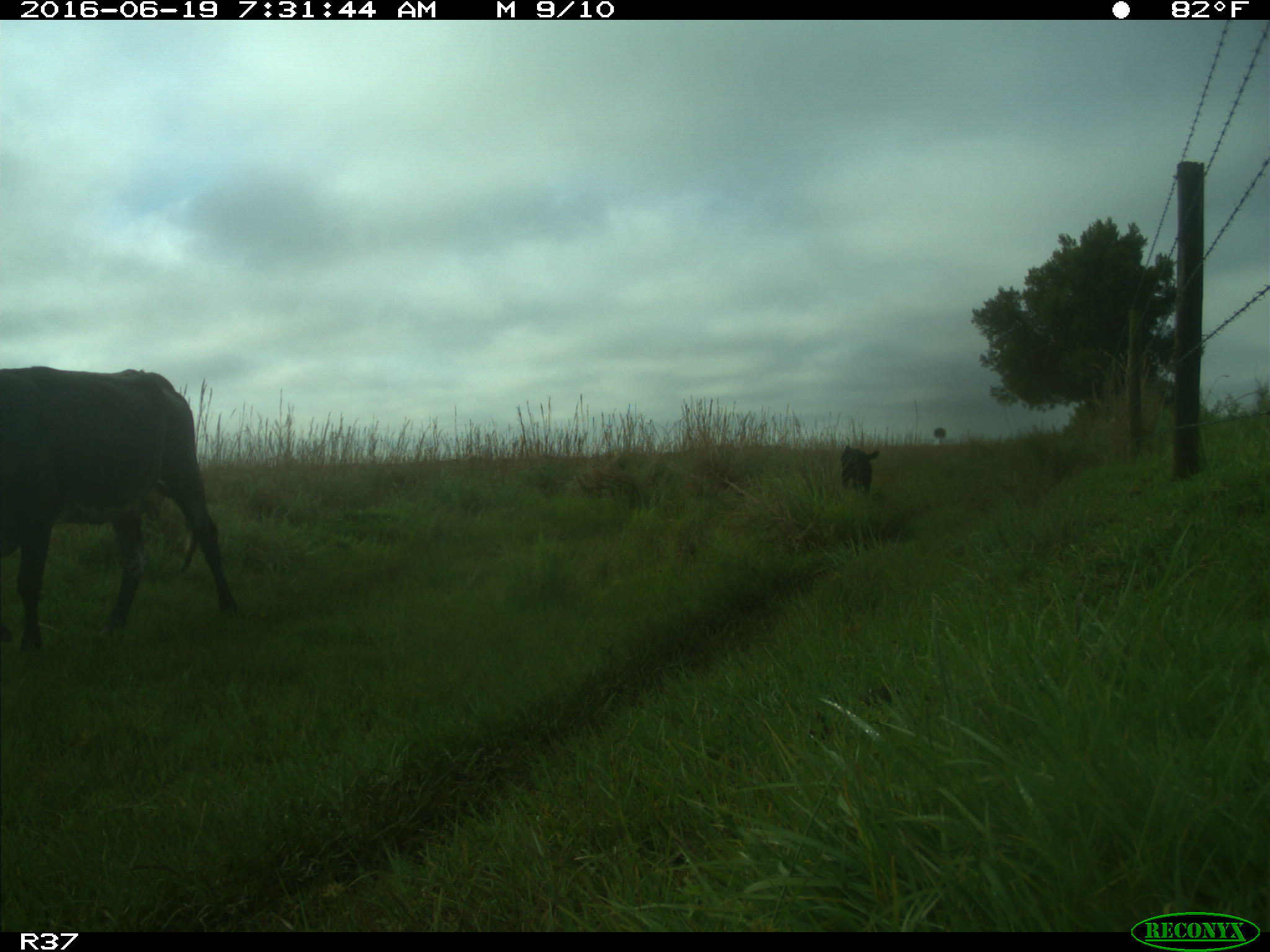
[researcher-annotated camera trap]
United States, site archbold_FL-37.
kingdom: Animalia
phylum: Chordata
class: Mammalia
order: Artiodactyla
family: Bovidae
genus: Bos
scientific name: Bos taurus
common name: domestic cow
Bos taurus (domestic cow).